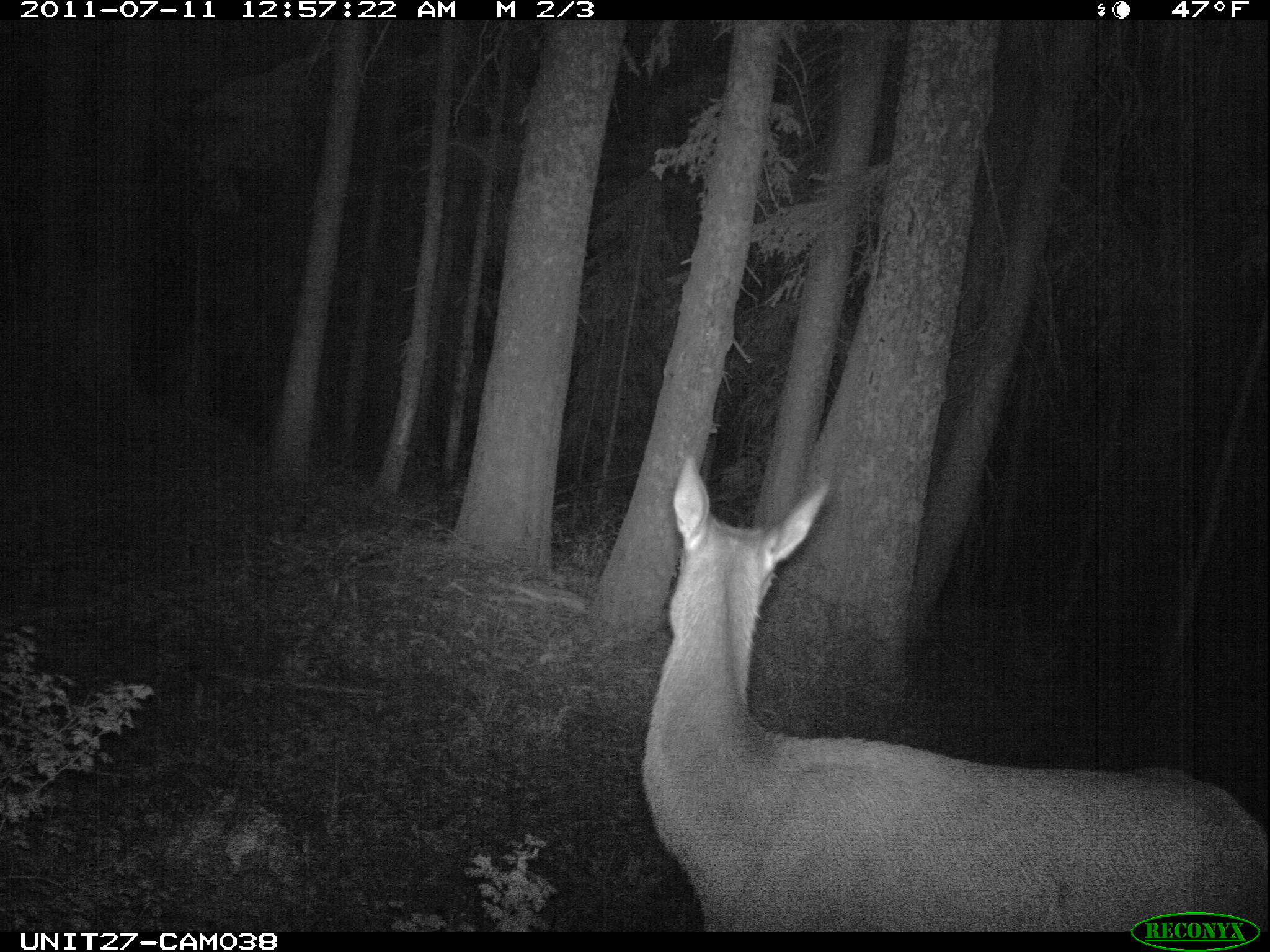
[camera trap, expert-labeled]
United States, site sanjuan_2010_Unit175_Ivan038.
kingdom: Animalia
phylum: Chordata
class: Mammalia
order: Artiodactyla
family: Cervidae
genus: Cervus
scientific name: Cervus elaphus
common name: red deer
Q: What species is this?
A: Cervus elaphus (red deer).